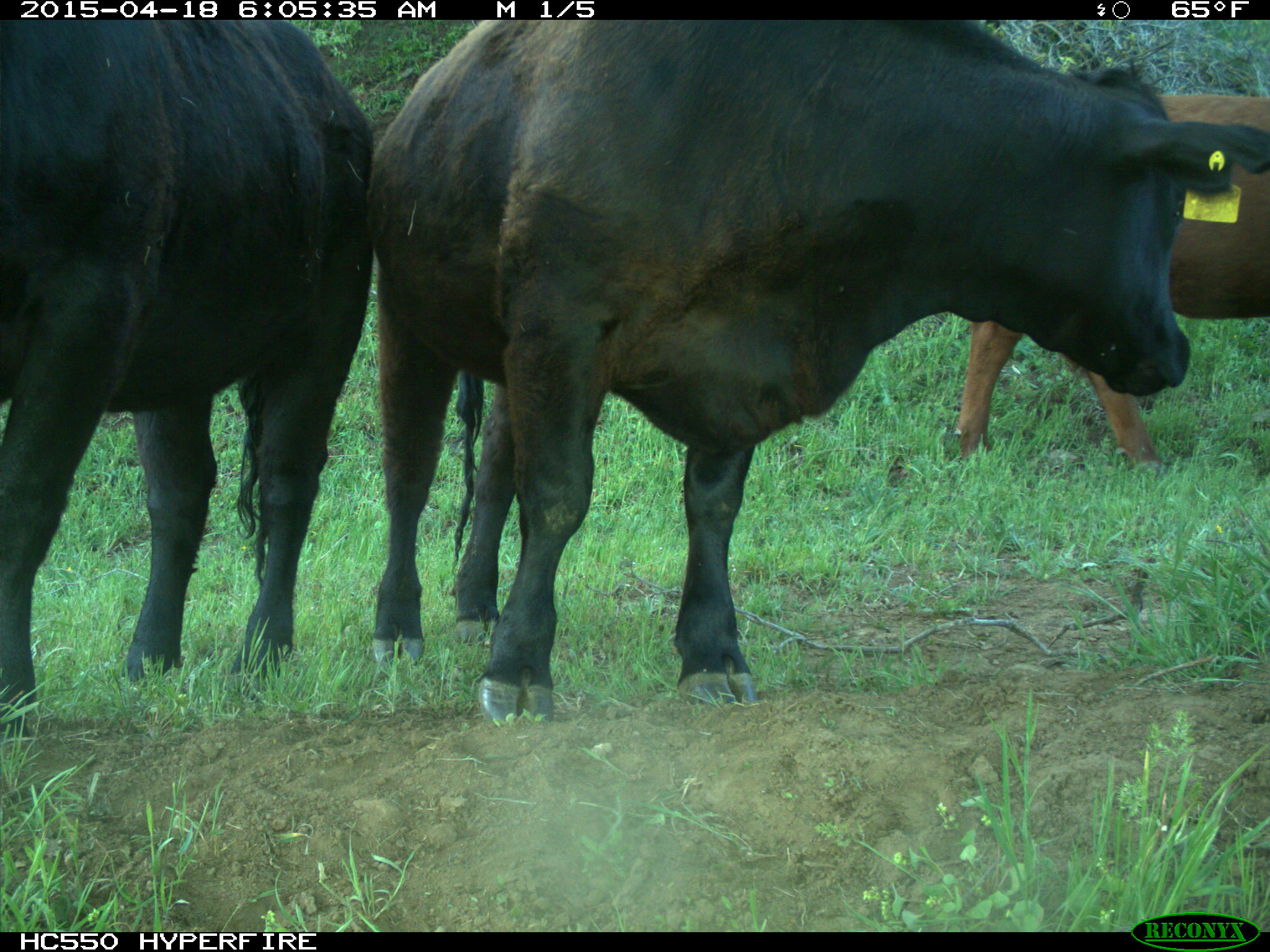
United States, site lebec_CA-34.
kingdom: Animalia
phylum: Chordata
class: Mammalia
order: Artiodactyla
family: Bovidae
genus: Bos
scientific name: Bos taurus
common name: domestic cow